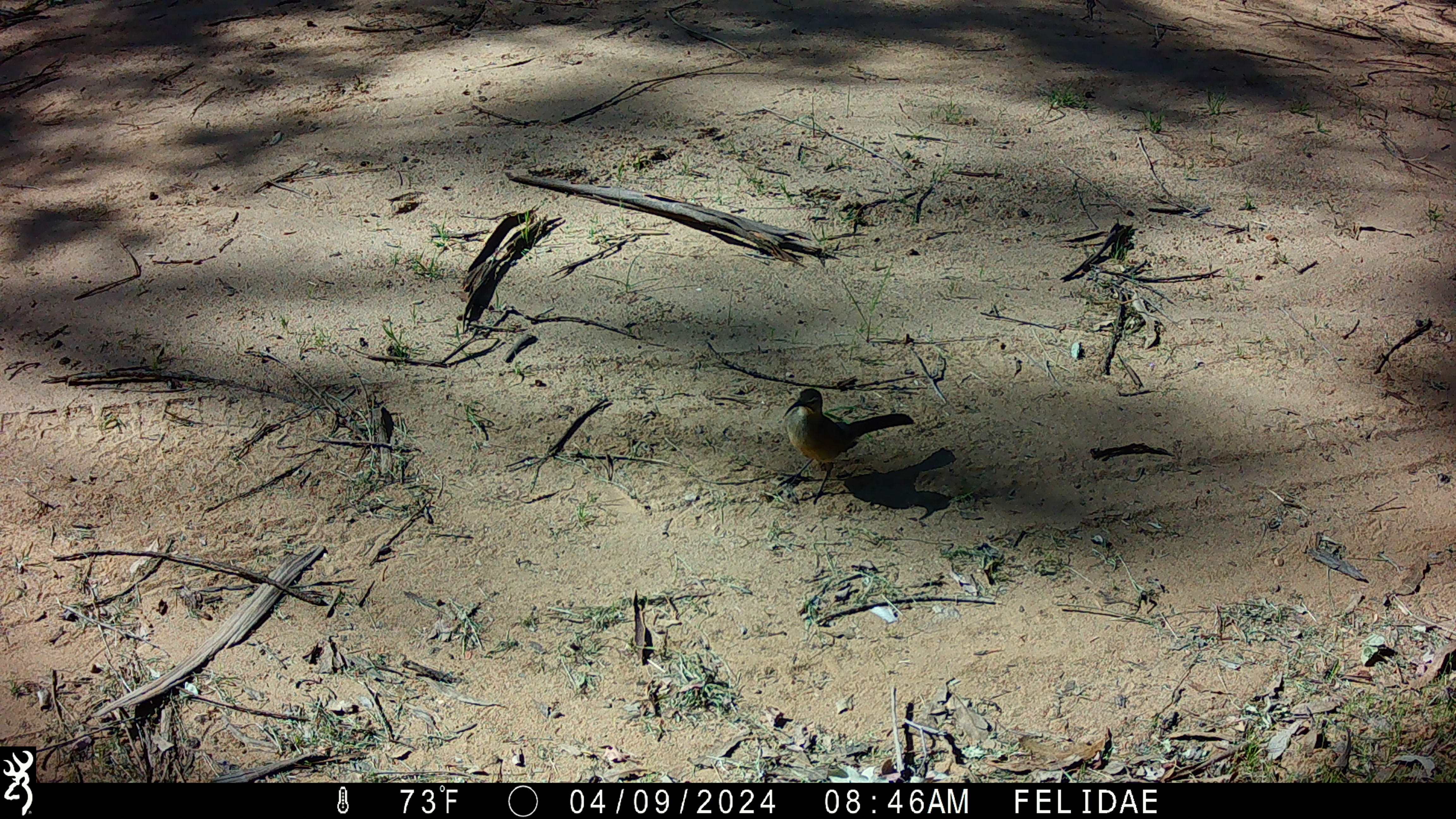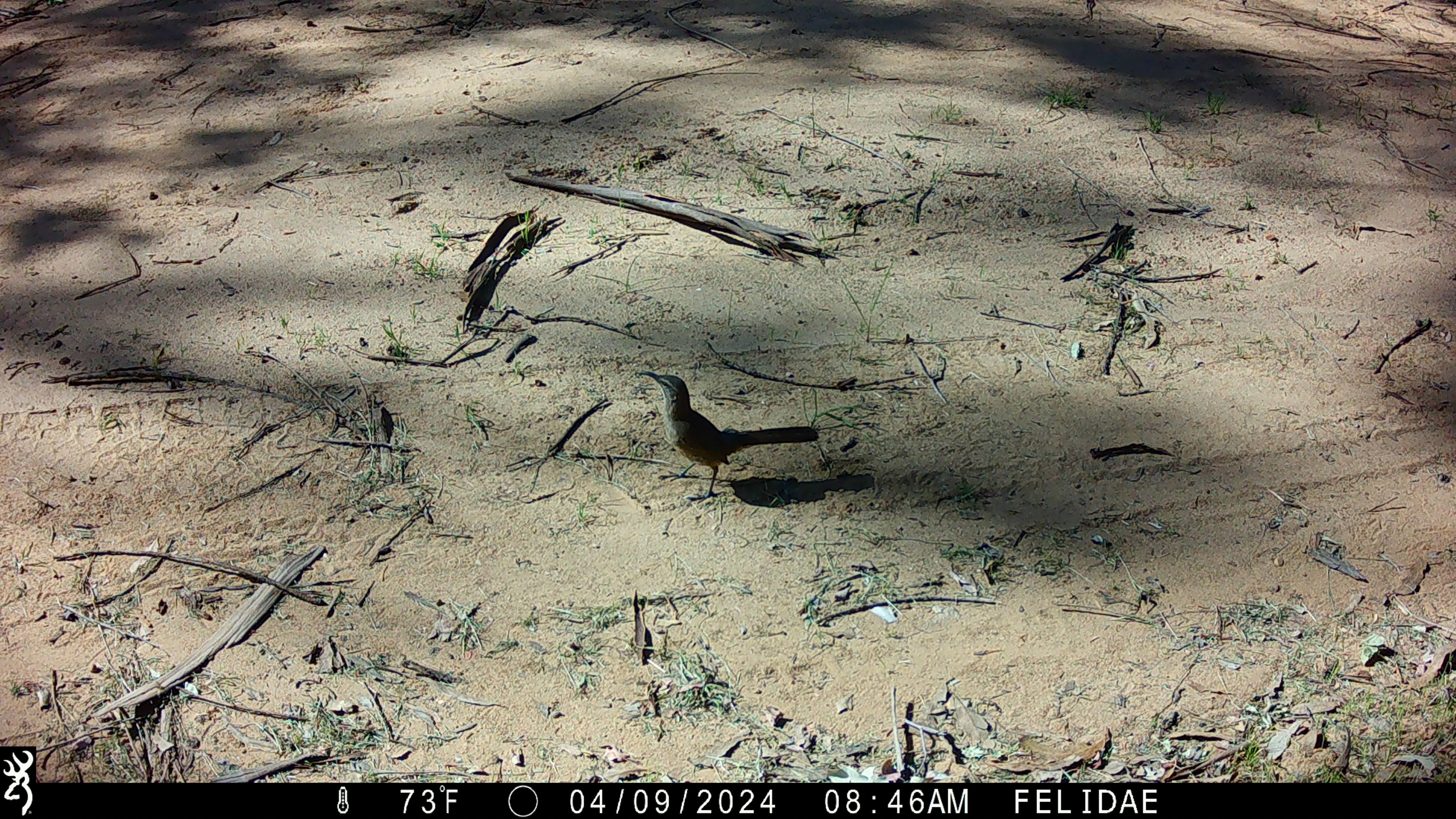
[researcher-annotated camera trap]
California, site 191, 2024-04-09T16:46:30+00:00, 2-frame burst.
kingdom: Animalia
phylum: Chordata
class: Aves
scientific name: Aves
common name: bird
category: unknown bird